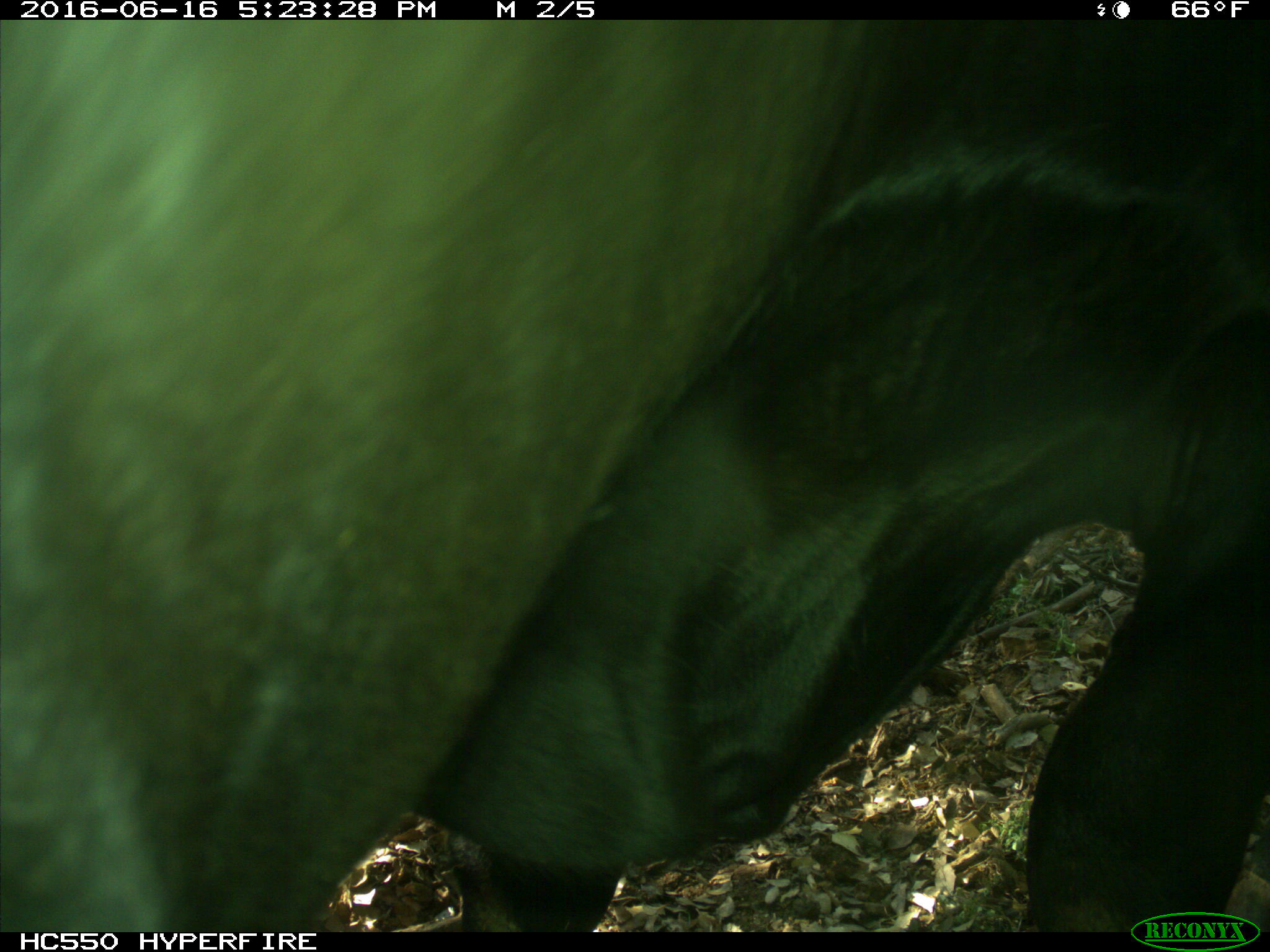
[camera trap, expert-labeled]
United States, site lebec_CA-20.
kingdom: Animalia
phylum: Chordata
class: Mammalia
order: Artiodactyla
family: Bovidae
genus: Bos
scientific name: Bos taurus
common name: domestic cow